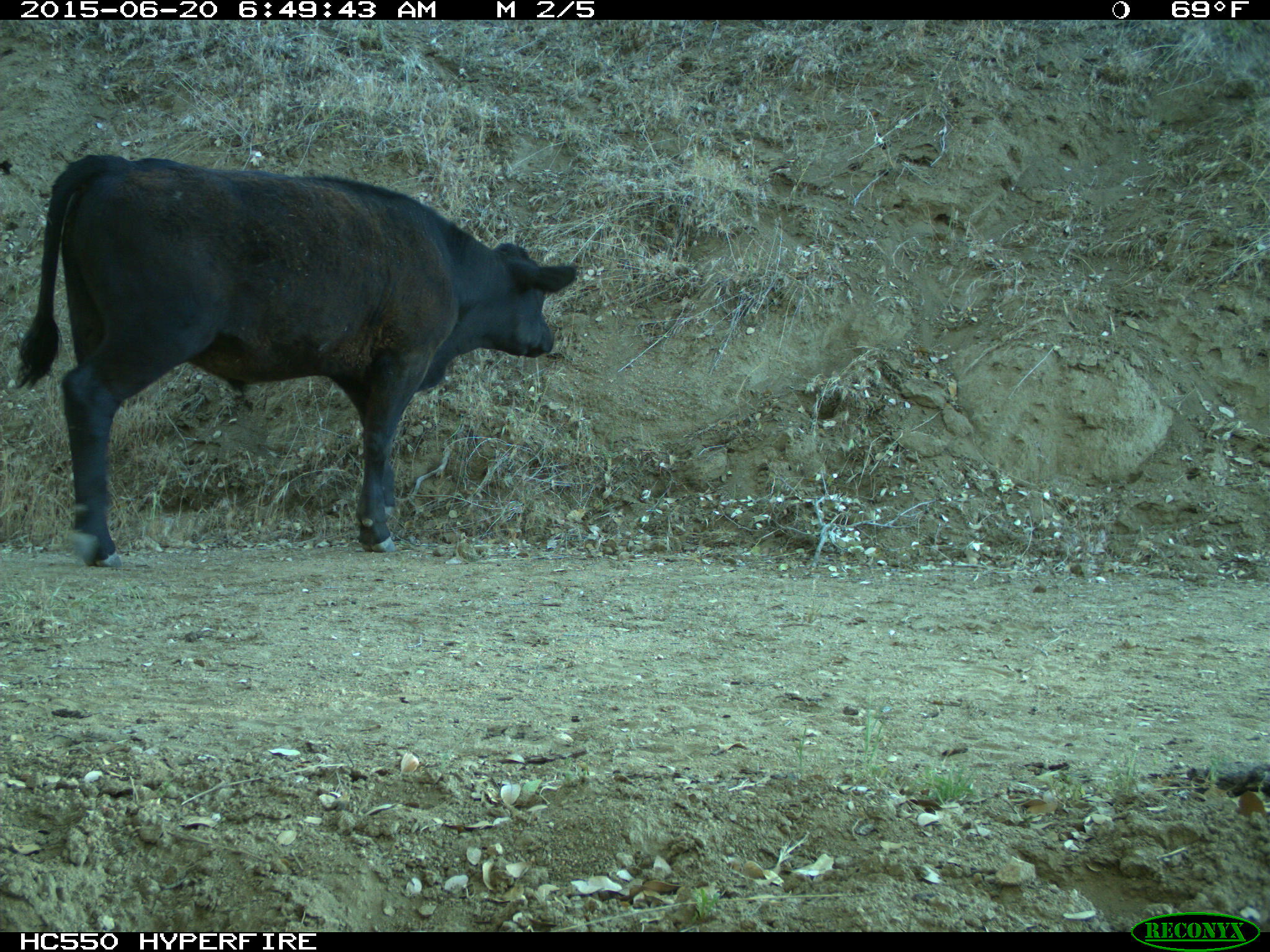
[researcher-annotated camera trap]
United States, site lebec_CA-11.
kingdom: Animalia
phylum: Chordata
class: Mammalia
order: Artiodactyla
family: Bovidae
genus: Bos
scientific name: Bos taurus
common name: domestic cow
Bos taurus (domestic cow).